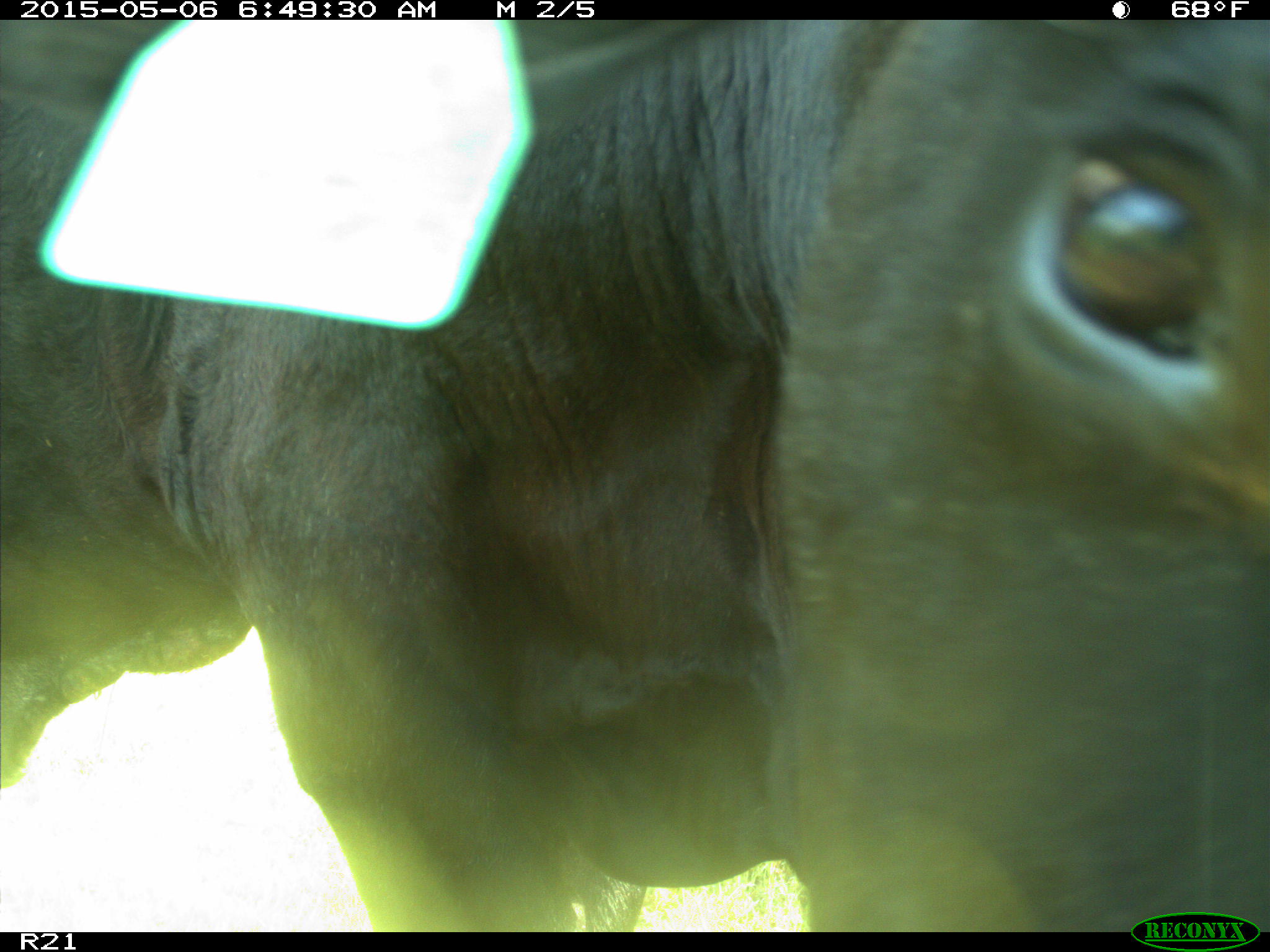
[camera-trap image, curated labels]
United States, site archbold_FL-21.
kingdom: Animalia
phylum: Chordata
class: Mammalia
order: Artiodactyla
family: Bovidae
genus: Bos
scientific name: Bos taurus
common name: domestic cow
Bos taurus (domestic cow).